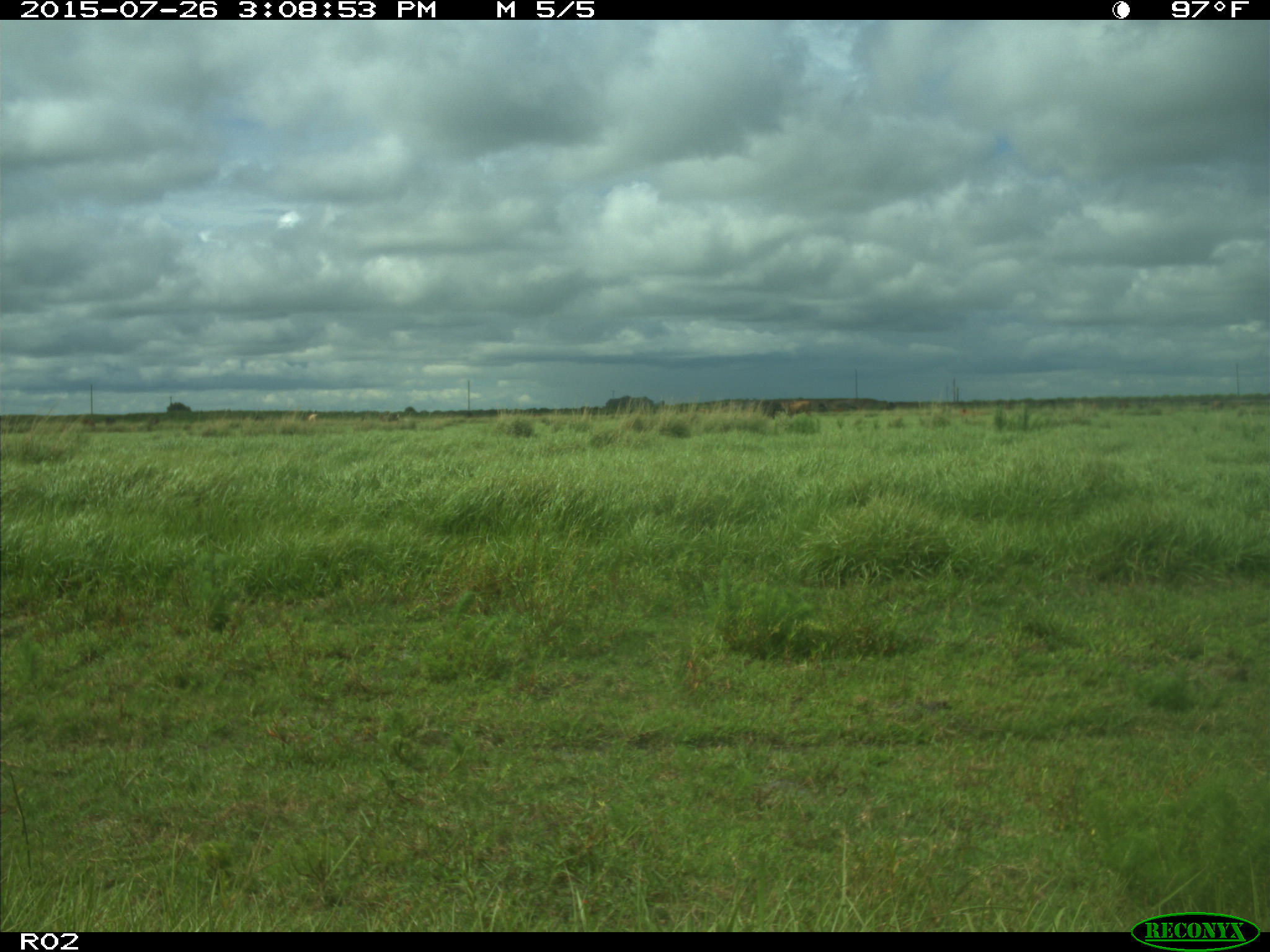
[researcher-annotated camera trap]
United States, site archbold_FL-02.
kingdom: Animalia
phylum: Chordata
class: Mammalia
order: Artiodactyla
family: Bovidae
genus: Bos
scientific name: Bos taurus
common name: domestic cow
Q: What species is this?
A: Bos taurus (domestic cow).